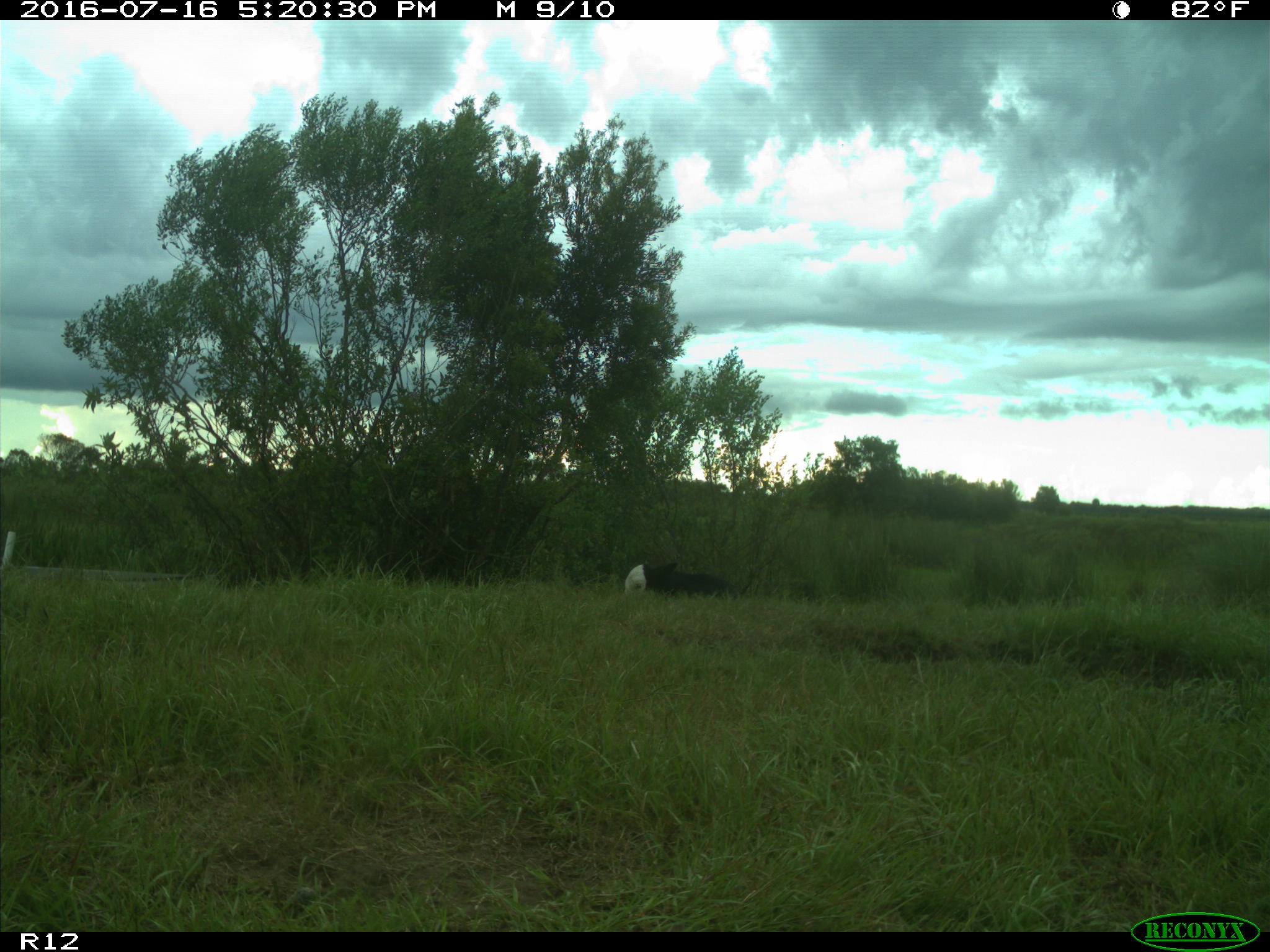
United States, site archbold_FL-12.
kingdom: Animalia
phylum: Chordata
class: Mammalia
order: Artiodactyla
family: Bovidae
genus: Bos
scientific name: Bos taurus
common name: domestic cow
Bos taurus (domestic cow).